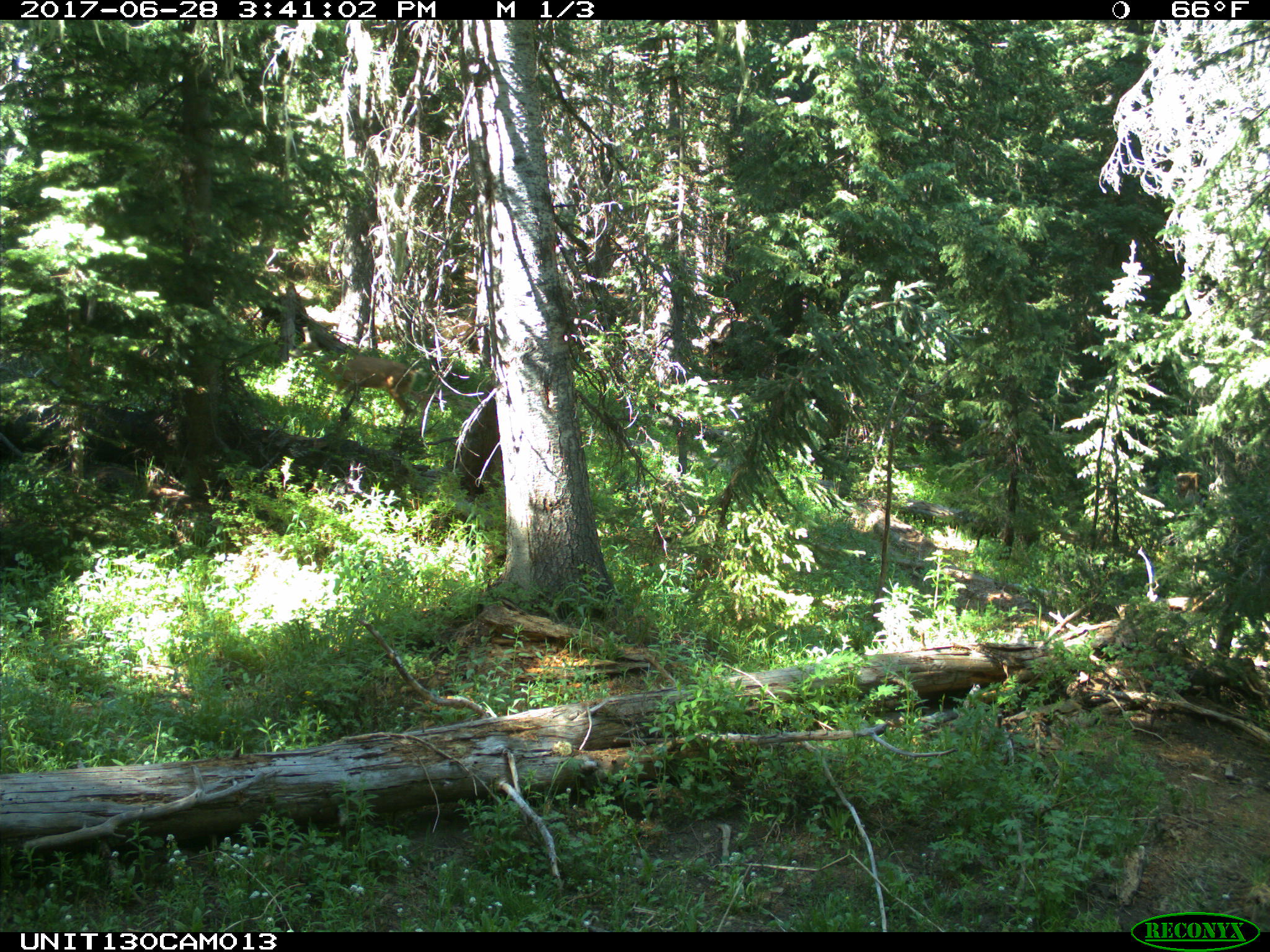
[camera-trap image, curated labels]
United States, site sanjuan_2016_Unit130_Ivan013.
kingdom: Animalia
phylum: Chordata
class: Mammalia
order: Artiodactyla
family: Cervidae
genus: Odocoileus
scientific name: Odocoileus hemionus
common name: mule deer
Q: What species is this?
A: Odocoileus hemionus (mule deer).